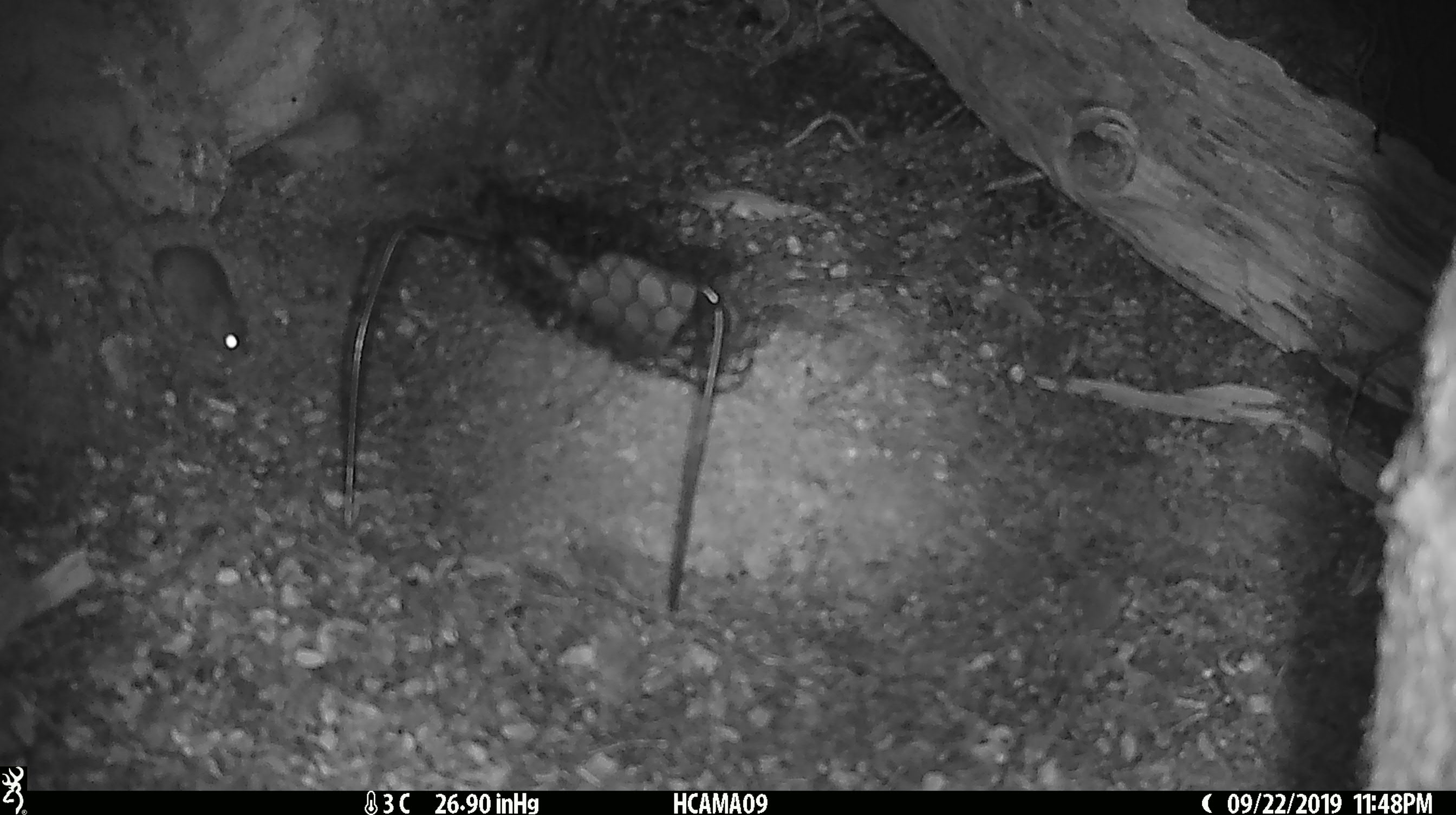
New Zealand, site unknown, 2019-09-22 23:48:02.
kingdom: Animalia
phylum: Chordata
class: Mammalia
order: Rodentia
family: Muridae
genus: Mus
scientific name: Mus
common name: mouse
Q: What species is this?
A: Mouse (Mus).